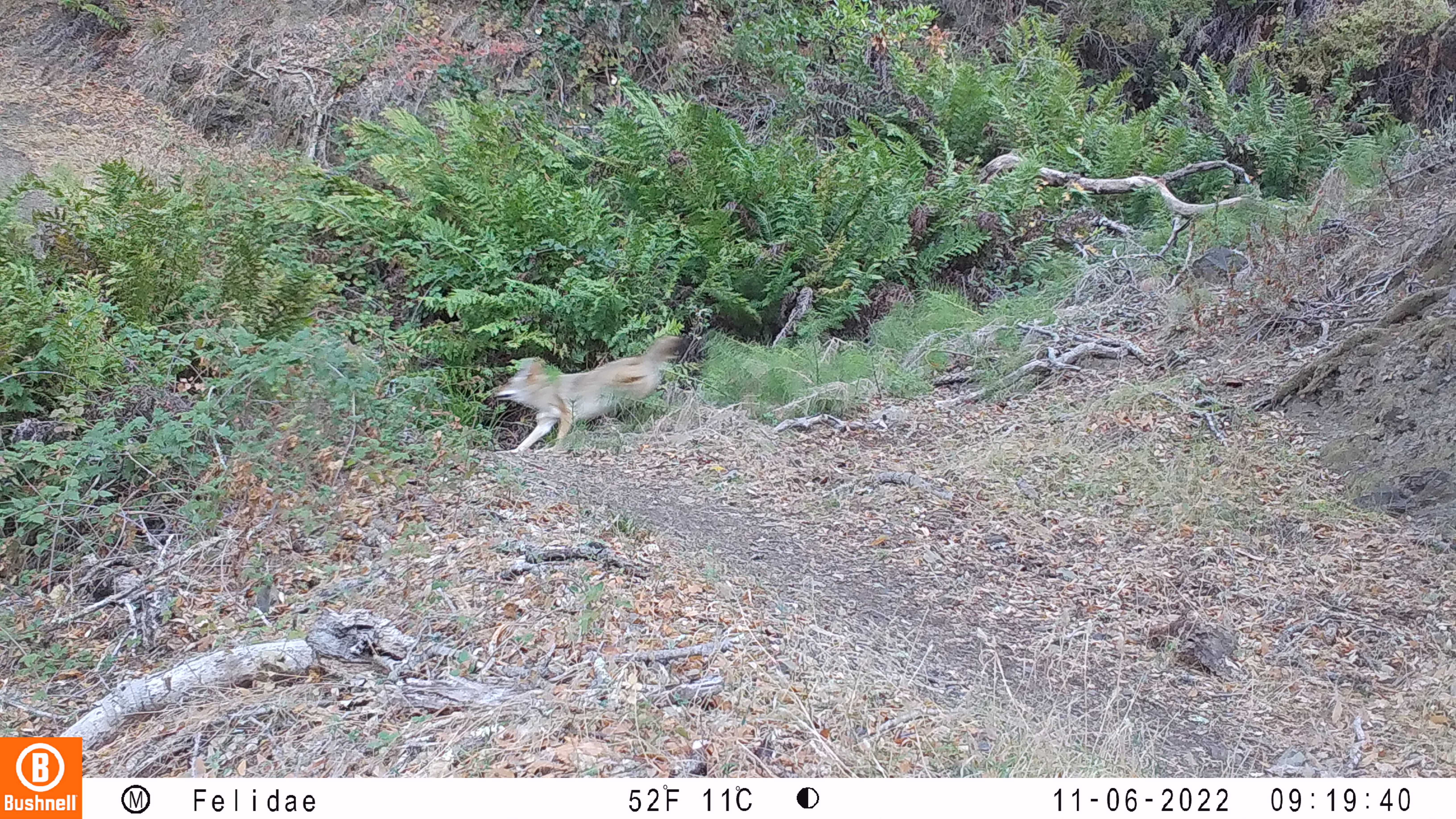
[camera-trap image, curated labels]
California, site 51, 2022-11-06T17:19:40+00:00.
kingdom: Animalia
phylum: Chordata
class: Mammalia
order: Carnivora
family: Canidae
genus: Canis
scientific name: Canis latrans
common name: coyote